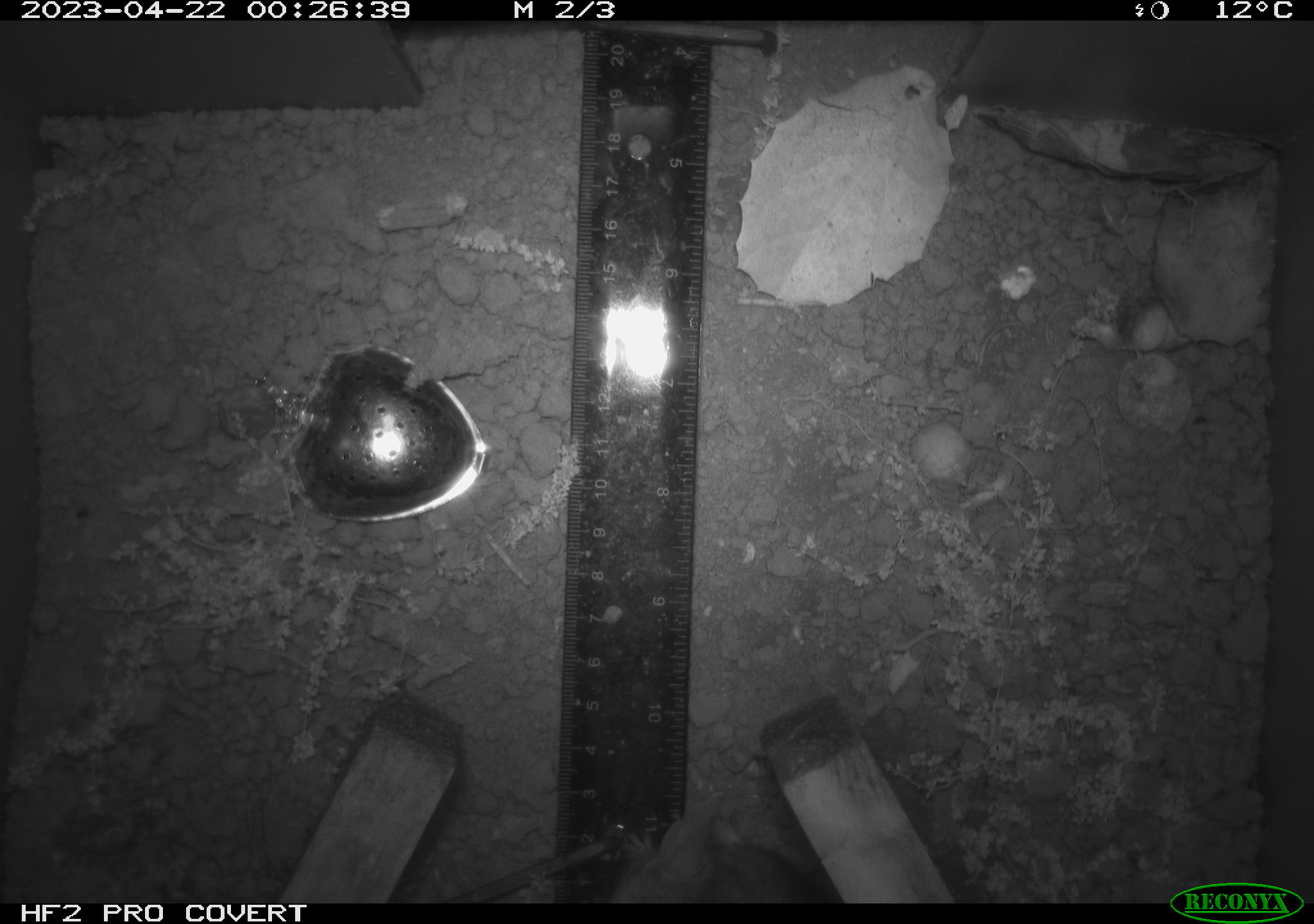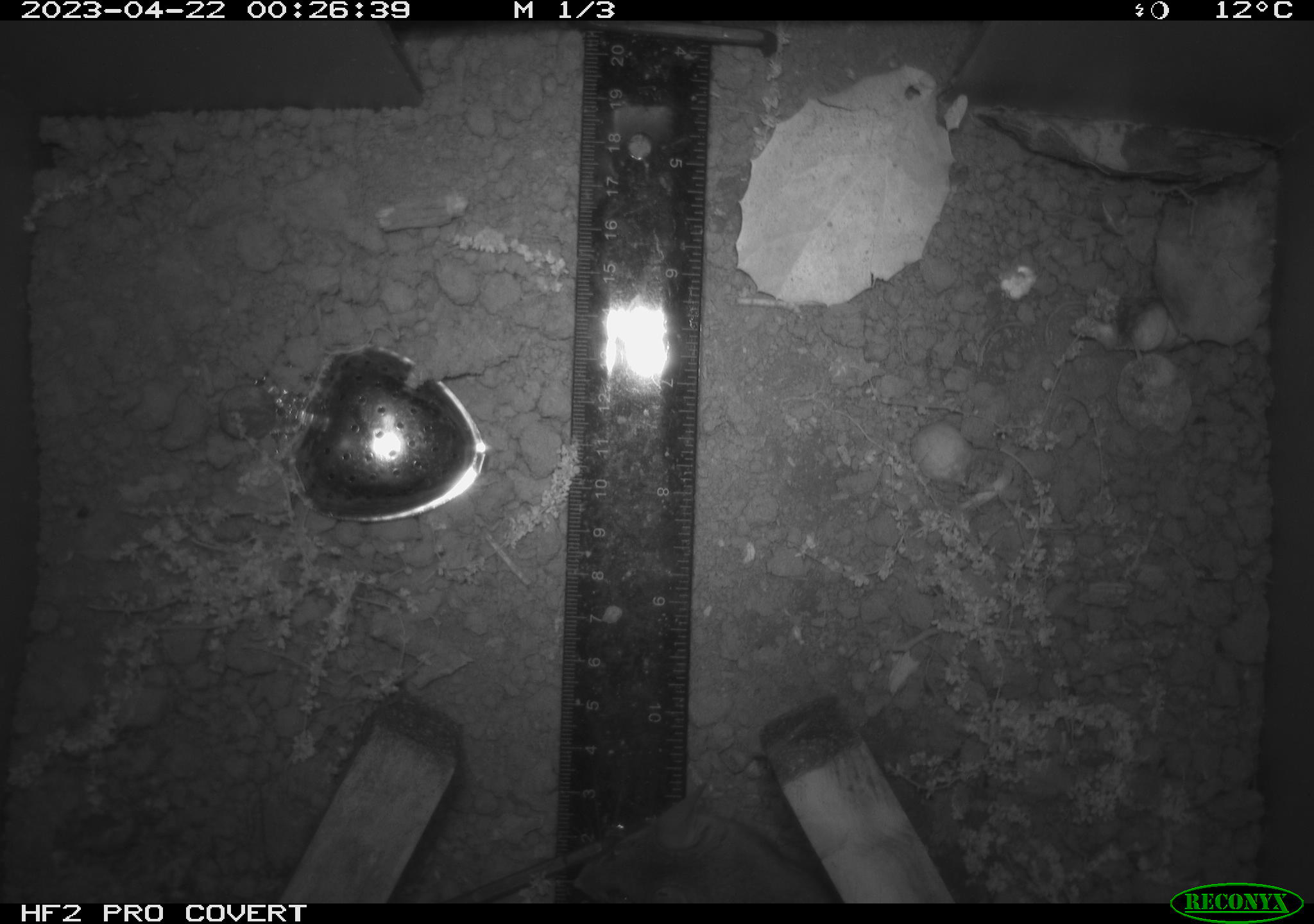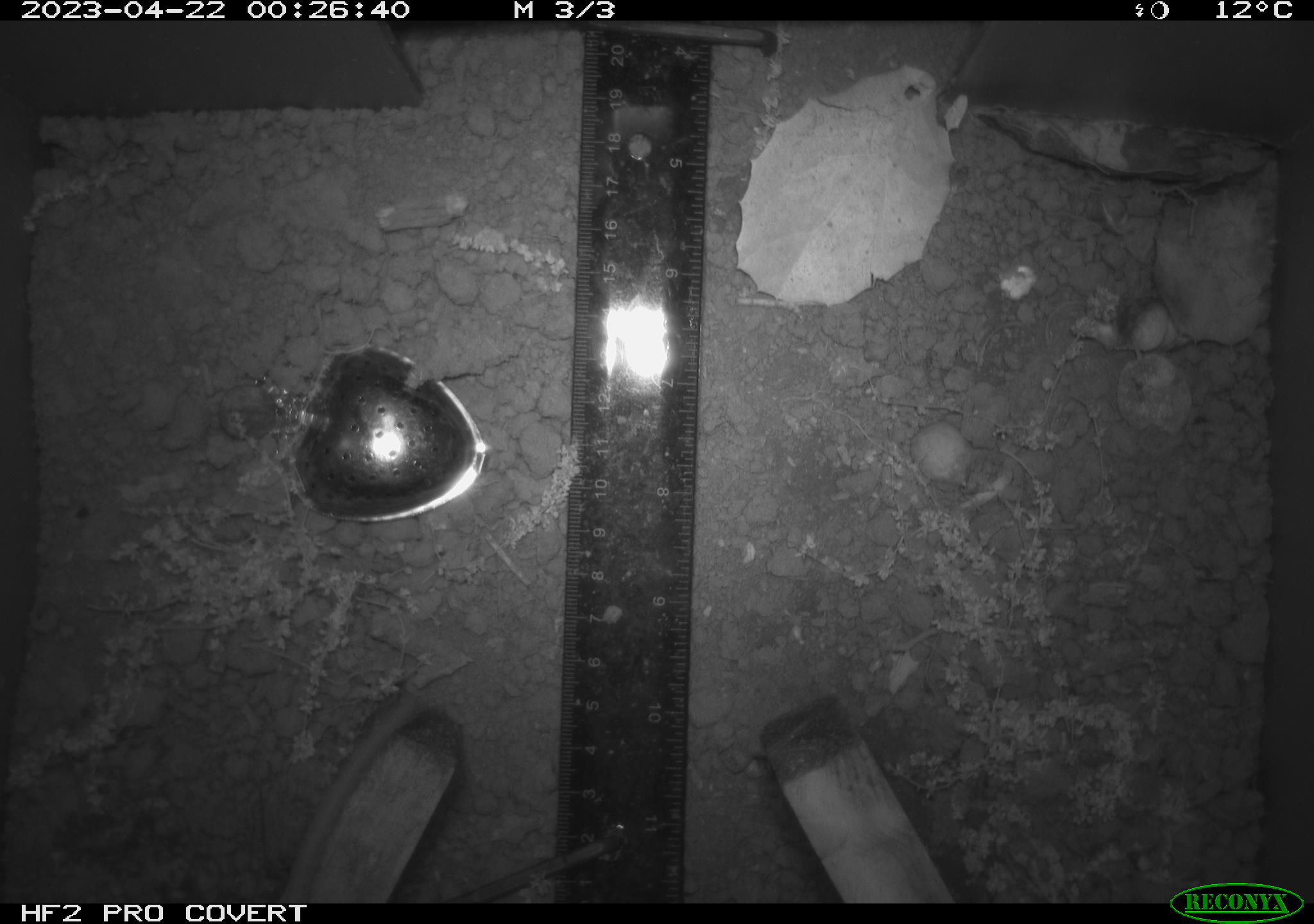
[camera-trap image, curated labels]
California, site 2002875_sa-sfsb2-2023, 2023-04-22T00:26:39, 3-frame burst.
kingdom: Animalia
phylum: Chordata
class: Mammalia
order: Rodentia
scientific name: Rodentia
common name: mouse species